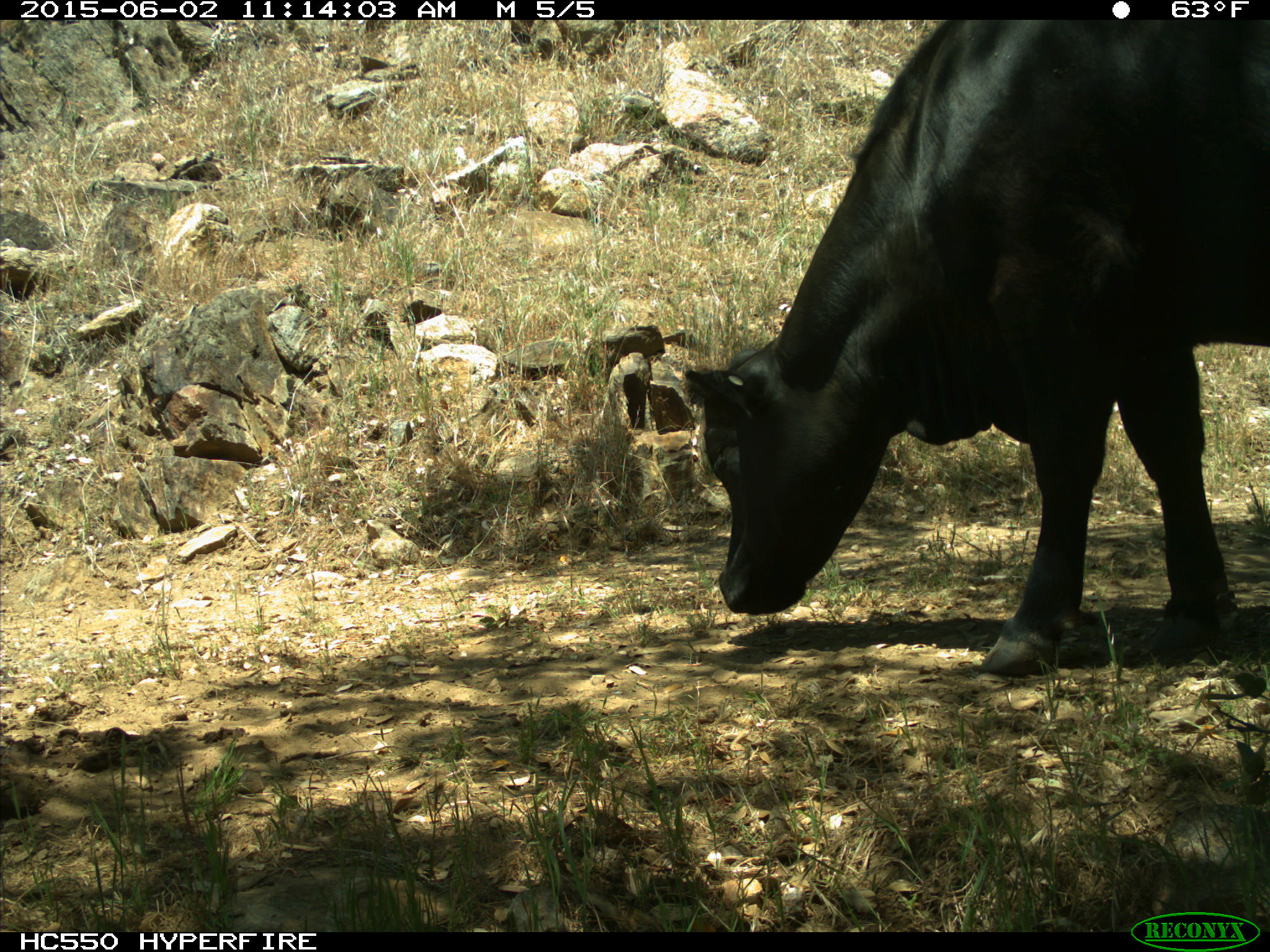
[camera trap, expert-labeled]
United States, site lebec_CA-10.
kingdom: Animalia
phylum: Chordata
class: Mammalia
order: Artiodactyla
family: Bovidae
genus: Bos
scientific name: Bos taurus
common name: domestic cow